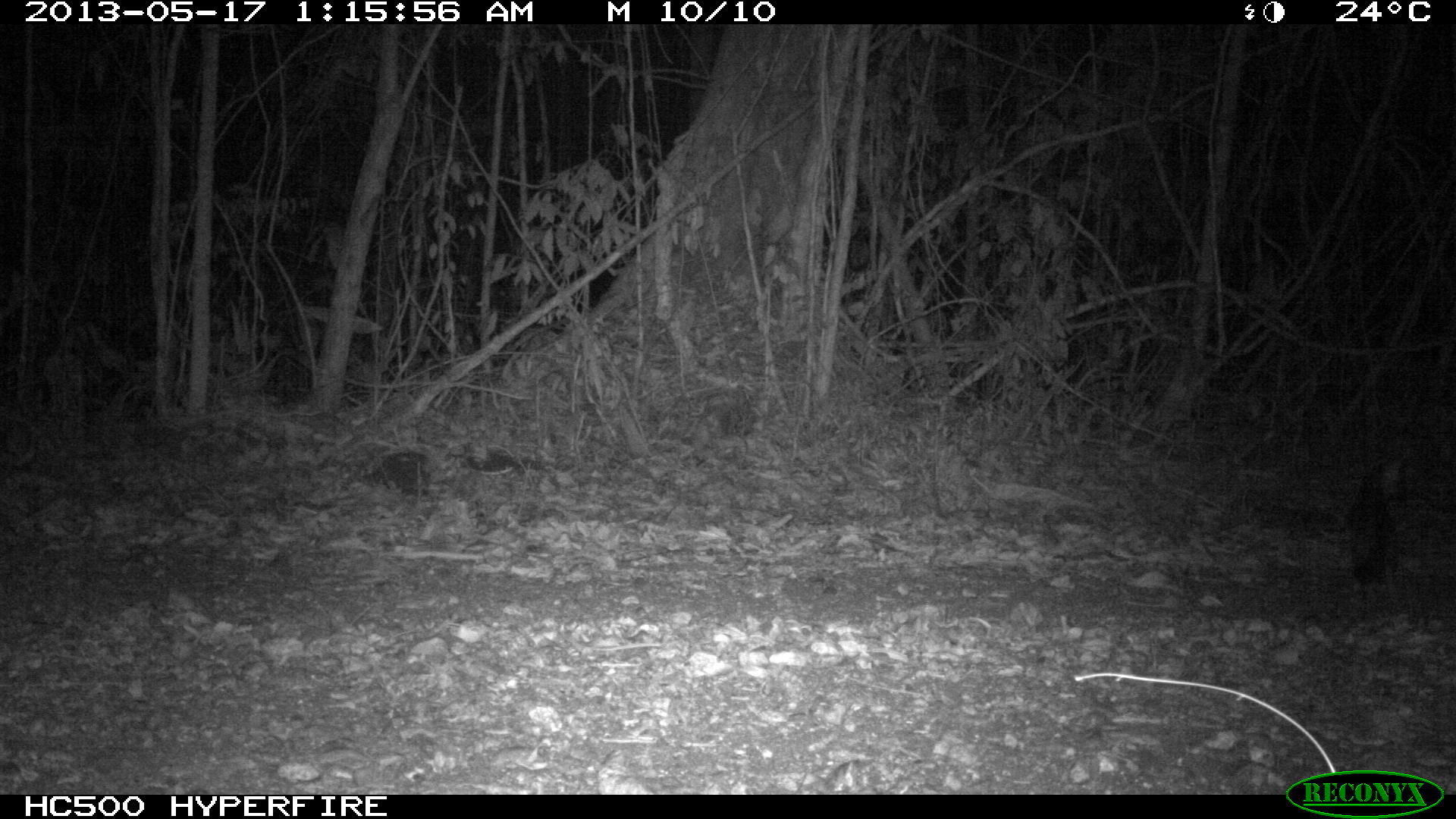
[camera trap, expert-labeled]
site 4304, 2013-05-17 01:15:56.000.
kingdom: Animalia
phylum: Chordata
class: Mammalia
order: Carnivora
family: Canidae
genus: Urocyon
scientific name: Urocyon cinereoargenteus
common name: gray fox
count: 2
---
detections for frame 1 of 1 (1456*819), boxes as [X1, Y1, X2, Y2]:
urocyon cinereoargenteus: [1339, 455, 1420, 625]